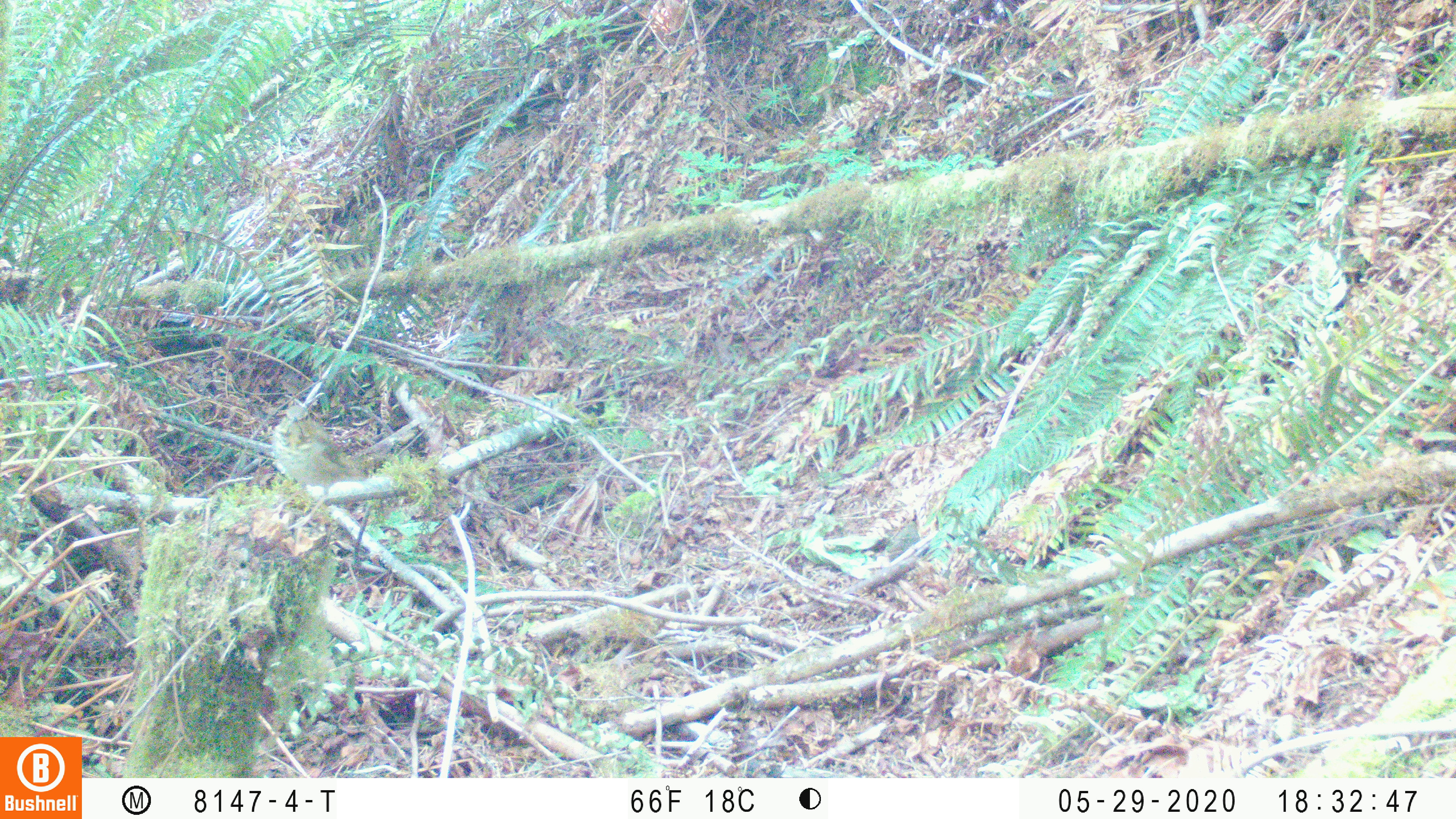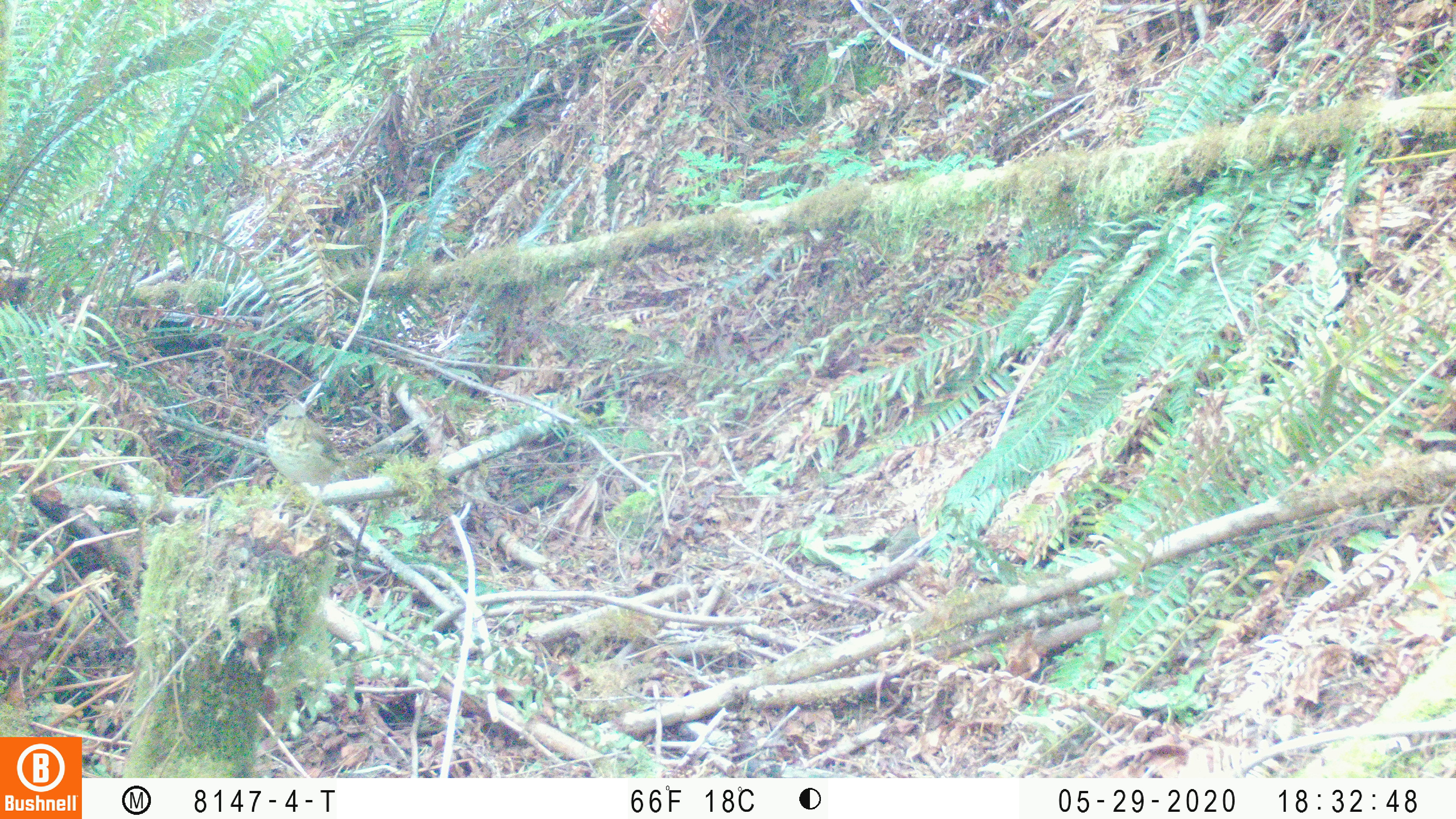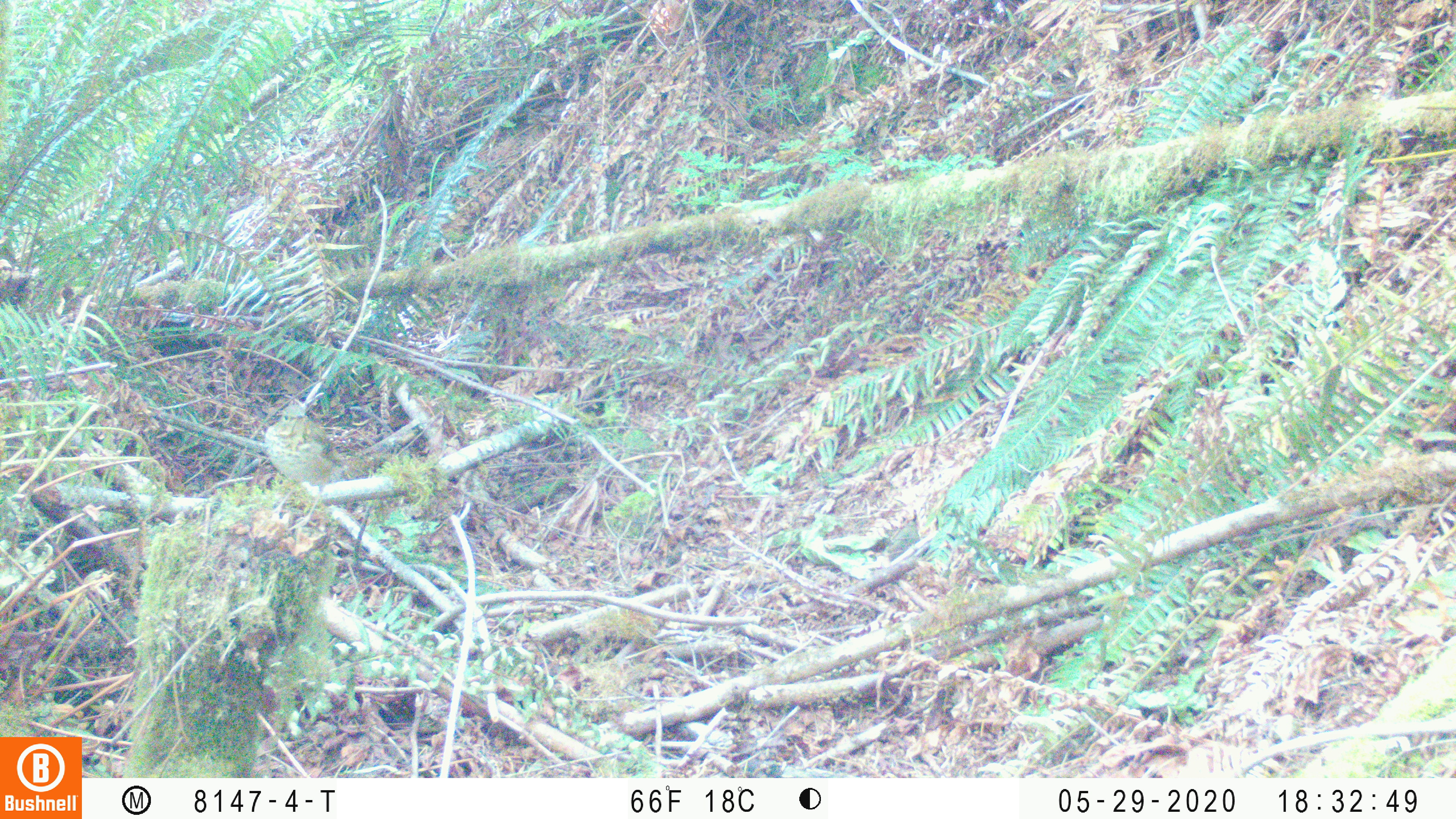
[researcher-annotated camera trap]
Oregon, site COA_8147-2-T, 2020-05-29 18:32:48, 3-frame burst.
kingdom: Animalia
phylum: Chordata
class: Aves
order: Passeriformes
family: Turdidae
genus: Catharus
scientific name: Catharus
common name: brown thrushes and nightingale-thrushes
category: catharus species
Catharus species (brown thrushes and nightingale-thrushes) (Catharus).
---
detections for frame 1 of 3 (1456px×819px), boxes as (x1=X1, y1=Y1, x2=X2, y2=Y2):
catharus species: (x1=261, y1=389, x2=379, y2=507)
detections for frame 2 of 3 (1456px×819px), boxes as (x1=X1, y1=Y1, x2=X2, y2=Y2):
catharus species: (x1=258, y1=397, x2=347, y2=523)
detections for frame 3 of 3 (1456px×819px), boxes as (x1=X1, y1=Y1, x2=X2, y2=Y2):
catharus species: (x1=250, y1=396, x2=348, y2=527)